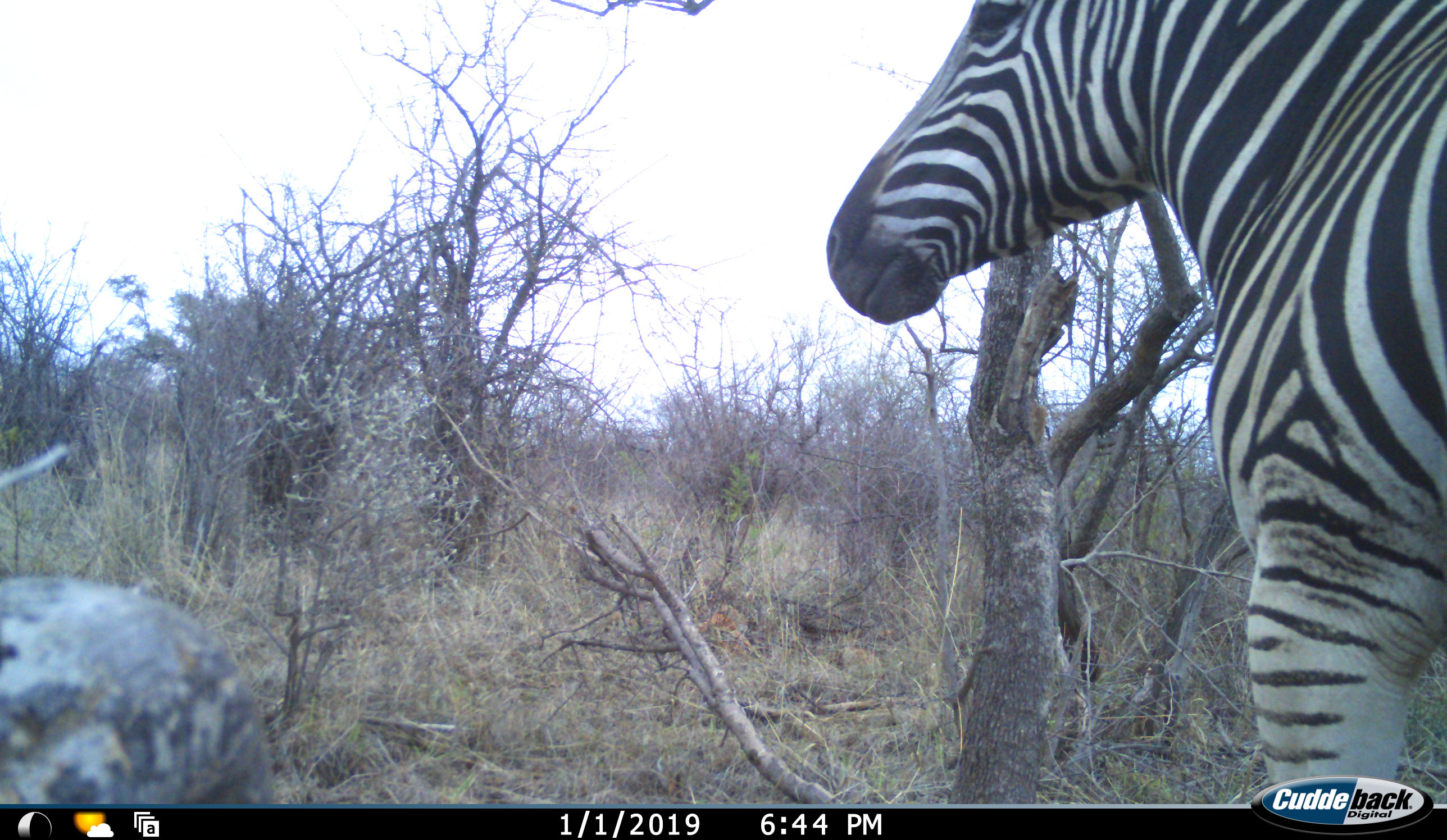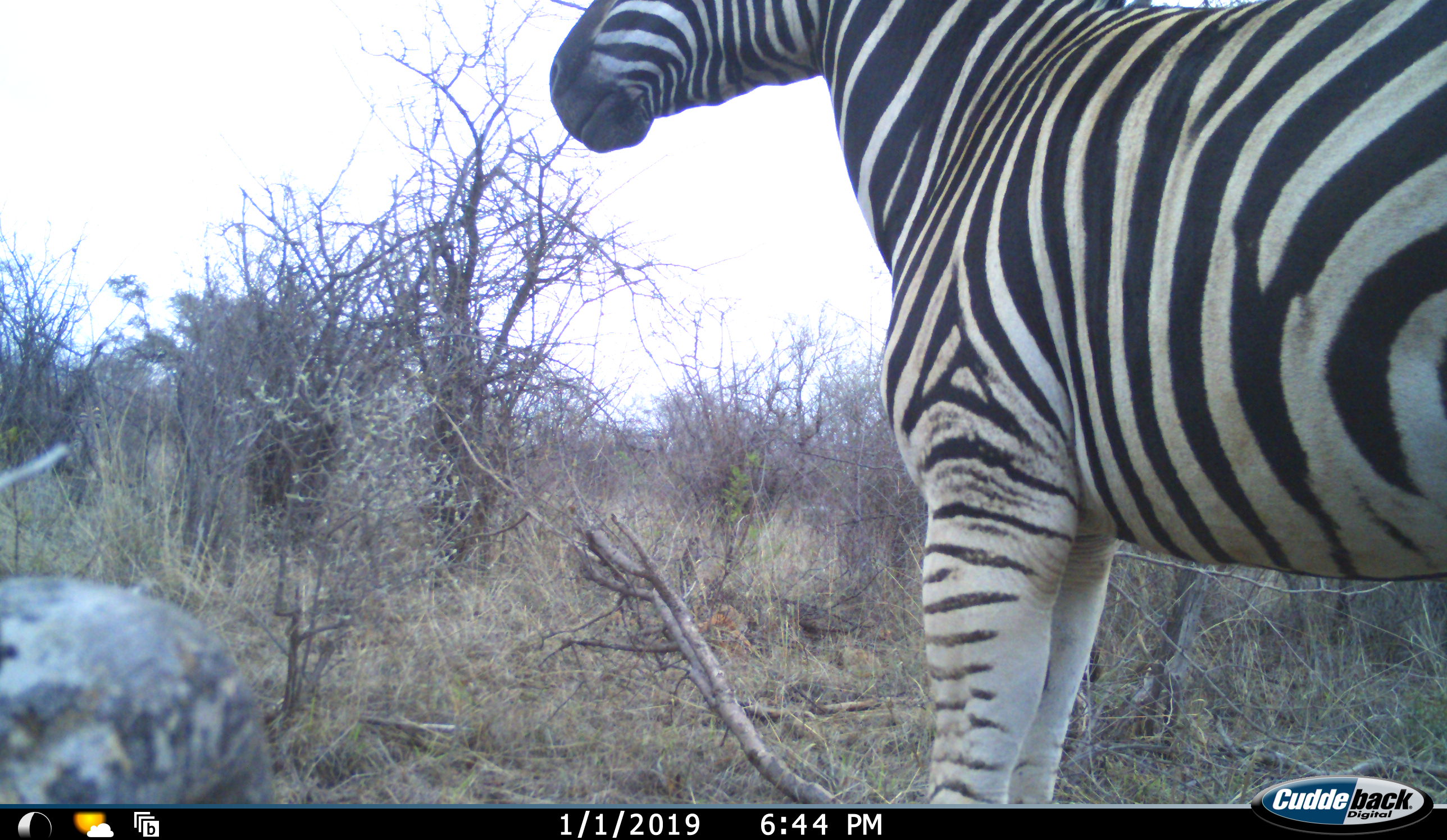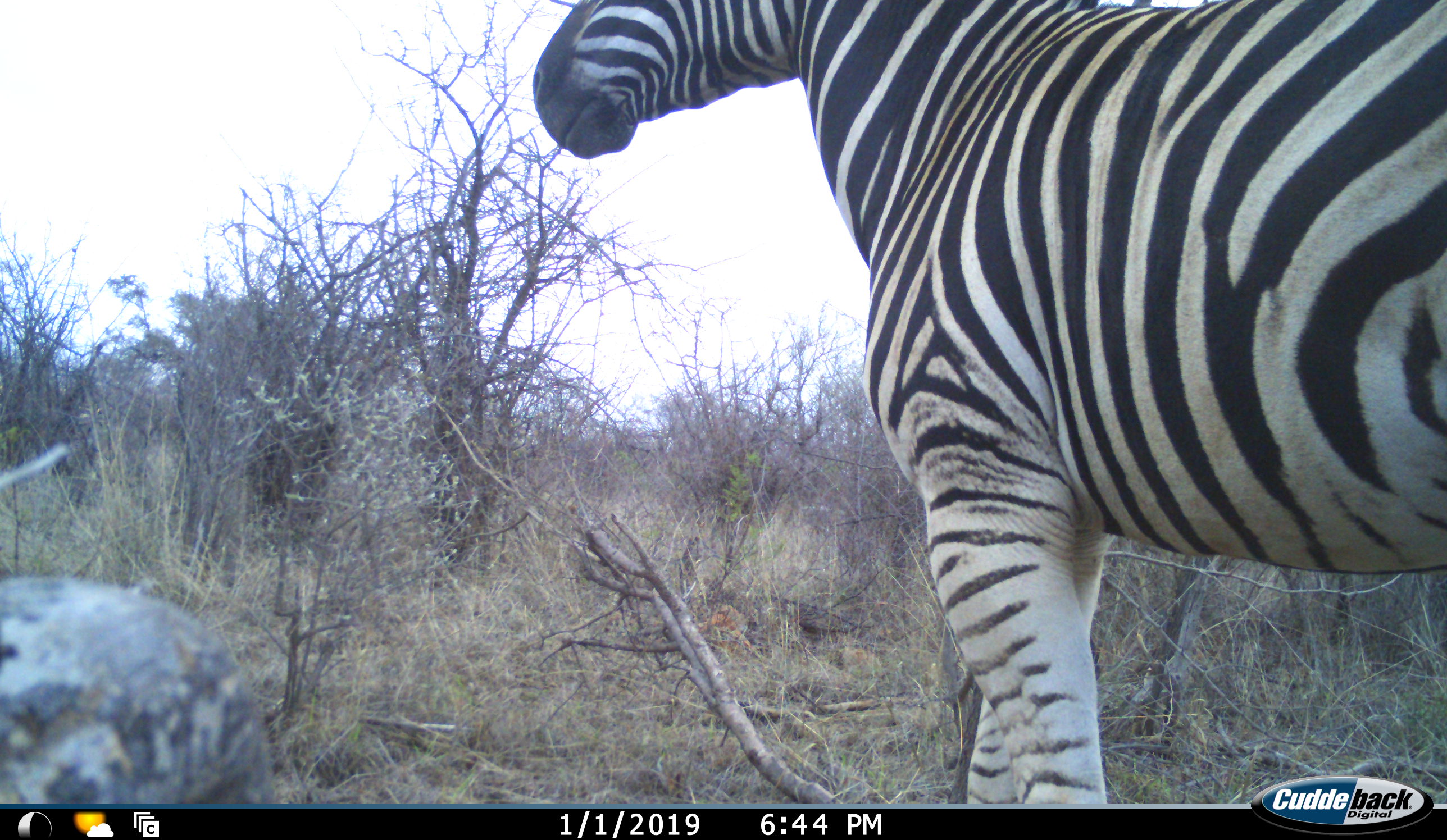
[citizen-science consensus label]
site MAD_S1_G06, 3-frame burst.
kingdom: Animalia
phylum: Chordata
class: Mammalia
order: Perissodactyla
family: Equidae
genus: Equus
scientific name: Equus quagga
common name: plains zebra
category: zebraplains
Zebraplains (plains zebra) (Equus quagga), count 1. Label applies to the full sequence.